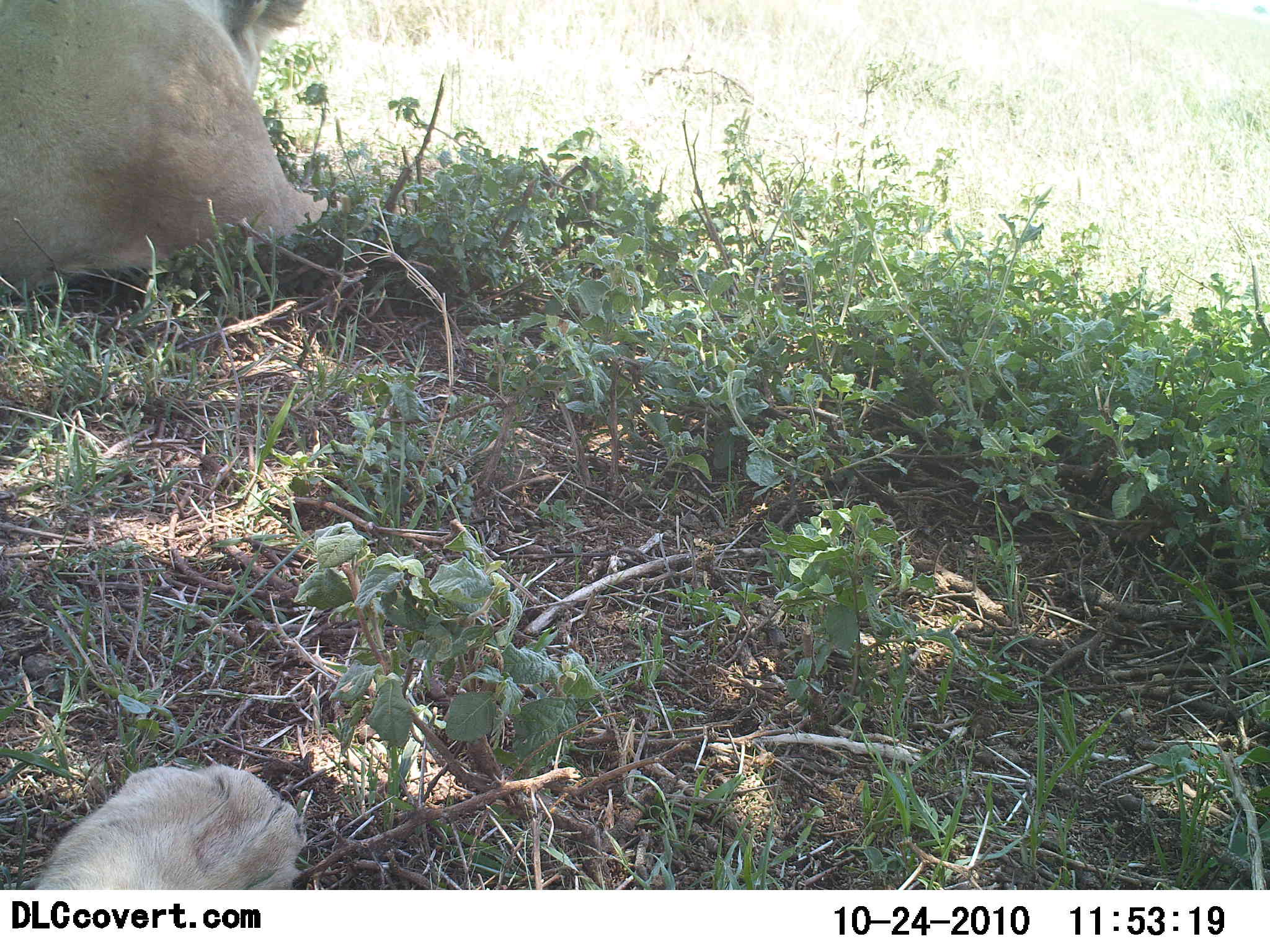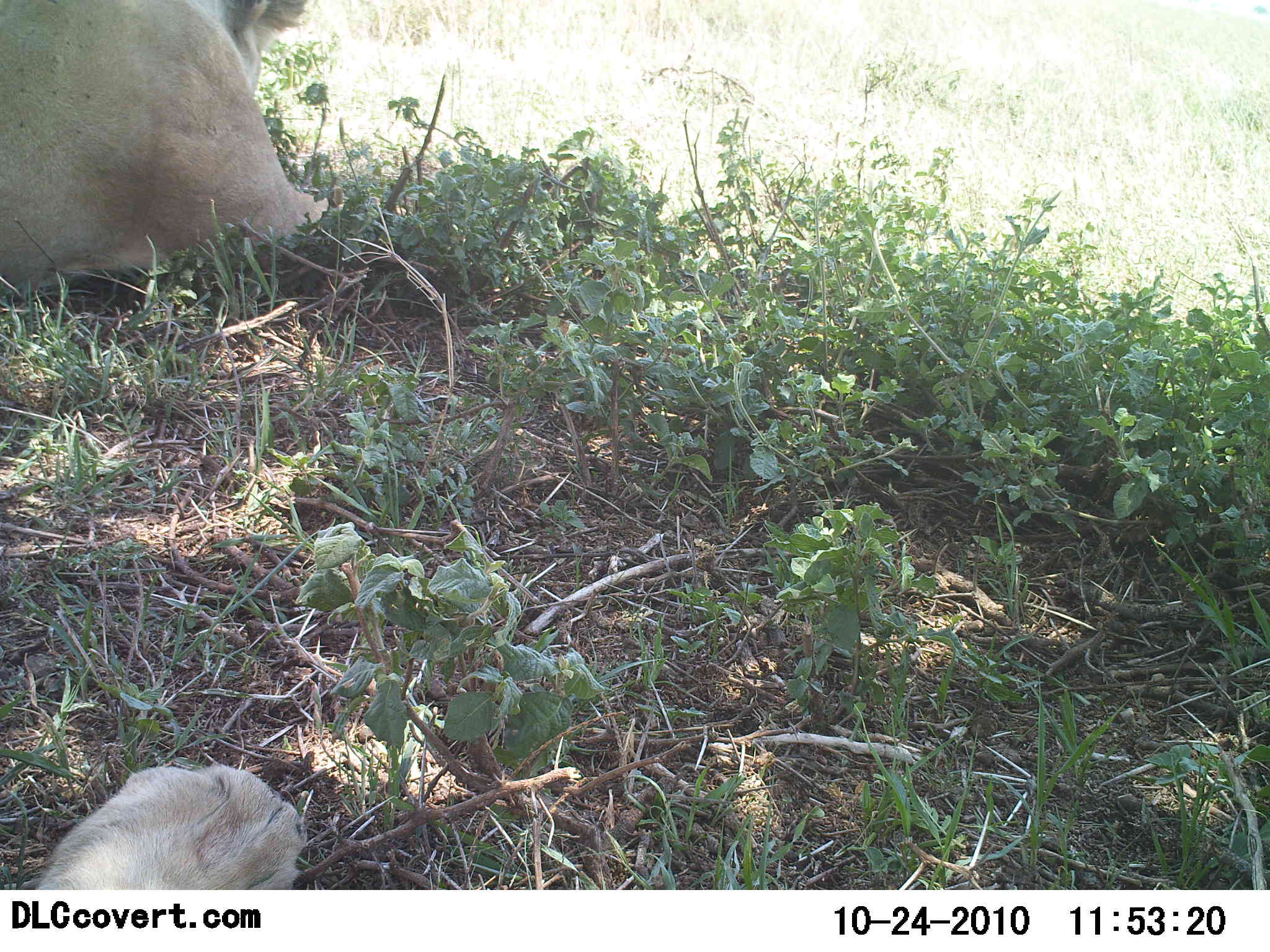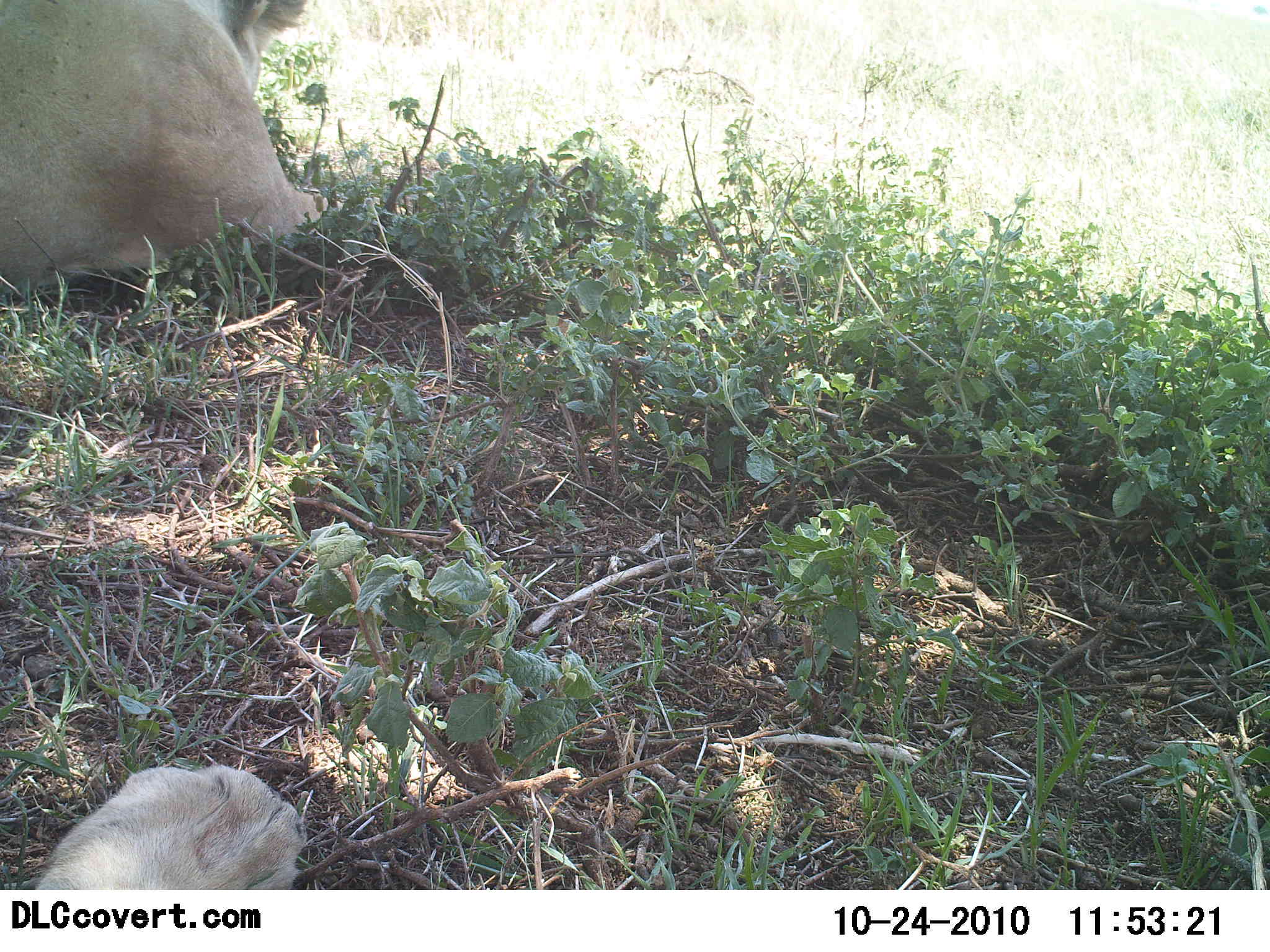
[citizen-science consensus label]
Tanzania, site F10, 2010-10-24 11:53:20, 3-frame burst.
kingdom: Animalia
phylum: Chordata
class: Mammalia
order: Carnivora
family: Felidae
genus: Panthera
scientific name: Panthera leo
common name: lion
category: lionfemale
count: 2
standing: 0%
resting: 100%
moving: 0%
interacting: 0%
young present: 0%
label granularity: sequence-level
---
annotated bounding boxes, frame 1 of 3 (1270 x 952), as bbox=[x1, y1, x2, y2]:
animal: bbox=[0, 0, 317, 296]; bbox=[25, 759, 306, 889]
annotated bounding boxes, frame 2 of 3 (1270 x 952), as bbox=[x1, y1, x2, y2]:
animal: bbox=[0, 1, 323, 297]; bbox=[24, 763, 309, 889]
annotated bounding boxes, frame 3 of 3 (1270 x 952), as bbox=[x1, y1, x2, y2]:
animal: bbox=[0, 0, 334, 298]; bbox=[23, 761, 302, 889]